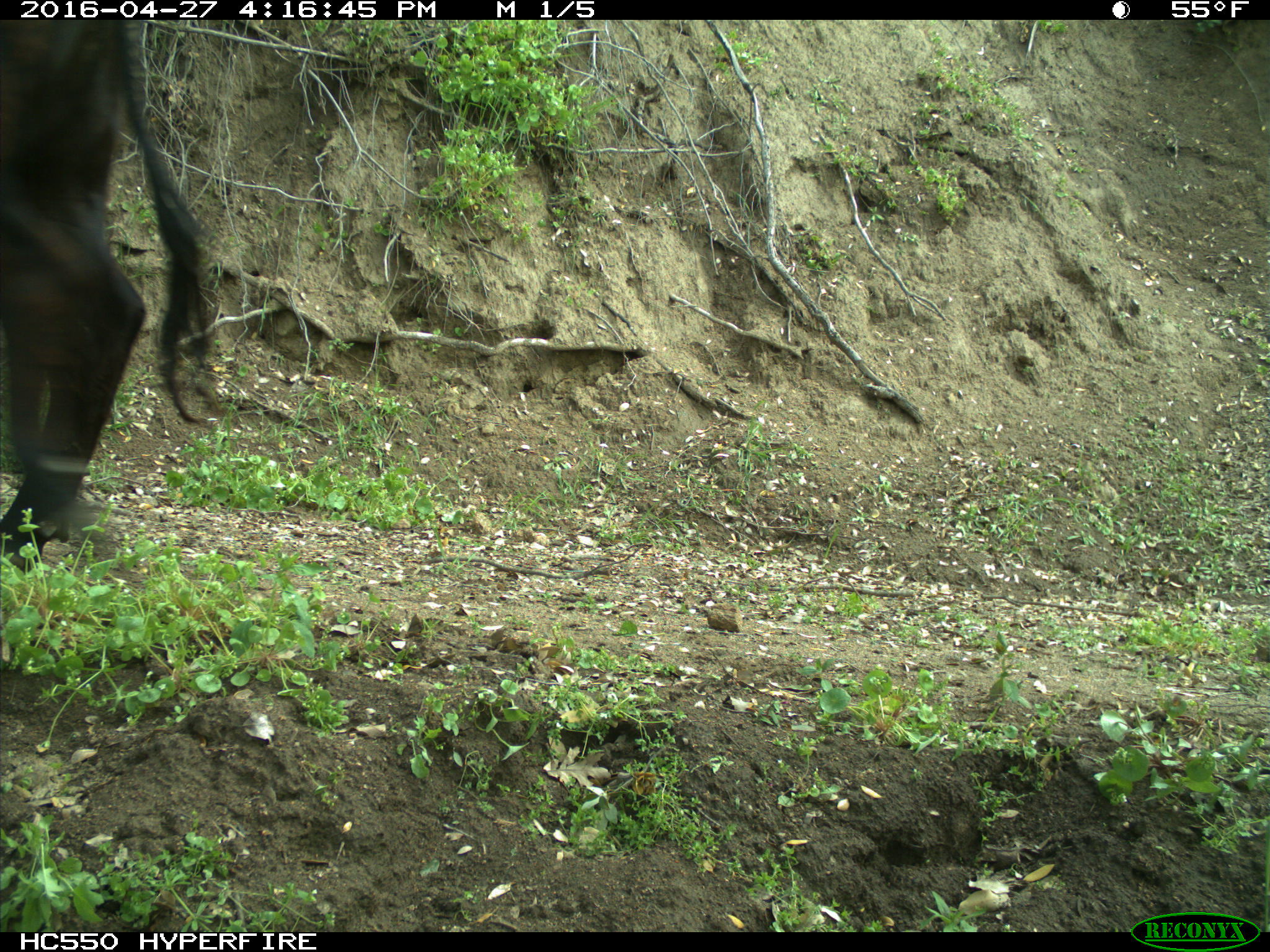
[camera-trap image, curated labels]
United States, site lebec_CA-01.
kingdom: Animalia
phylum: Chordata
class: Mammalia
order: Artiodactyla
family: Bovidae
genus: Bos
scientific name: Bos taurus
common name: domestic cow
Bos taurus (domestic cow).